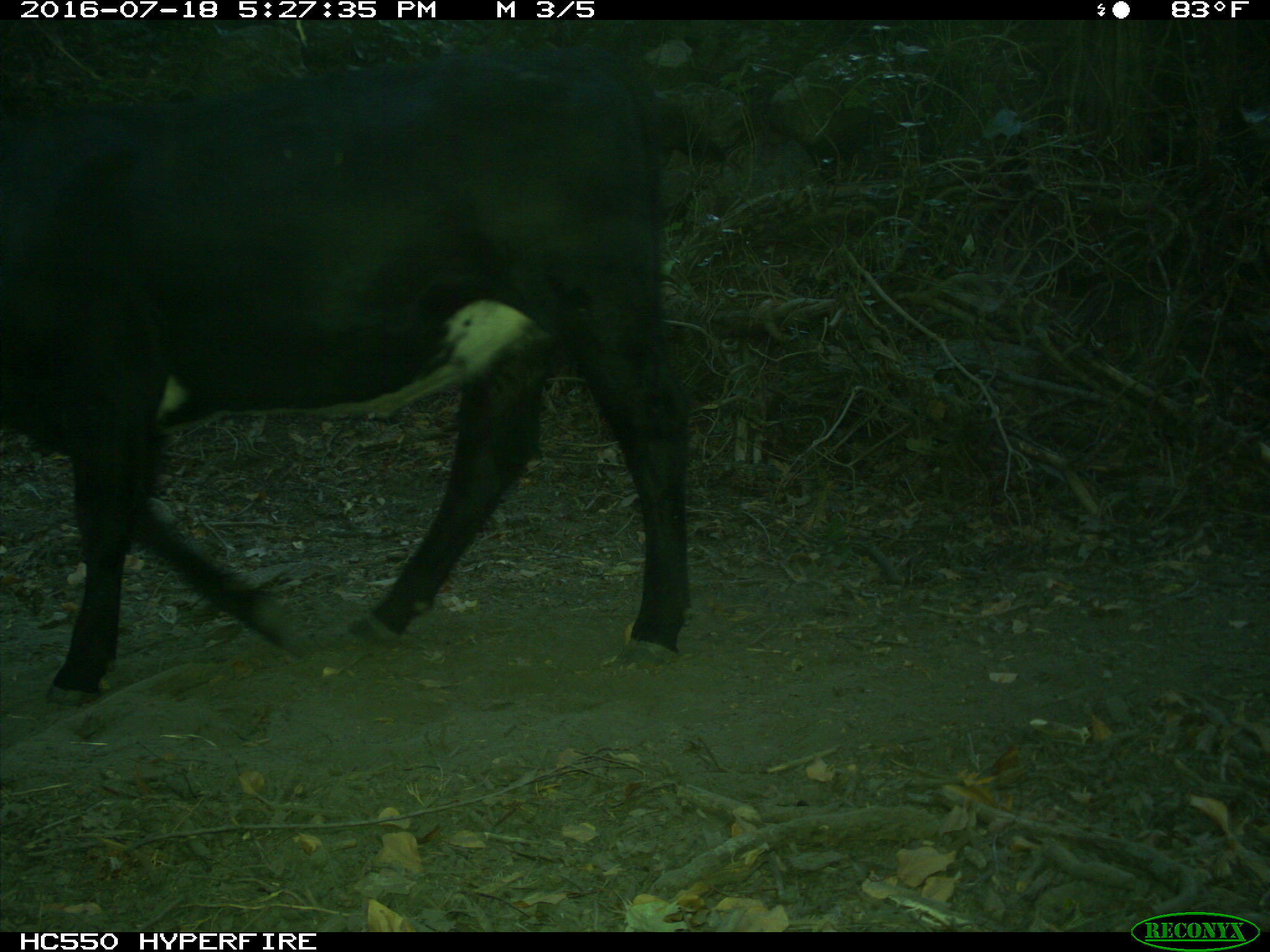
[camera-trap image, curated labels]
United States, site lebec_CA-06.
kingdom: Animalia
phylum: Chordata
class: Mammalia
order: Artiodactyla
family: Bovidae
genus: Bos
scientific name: Bos taurus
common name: domestic cow